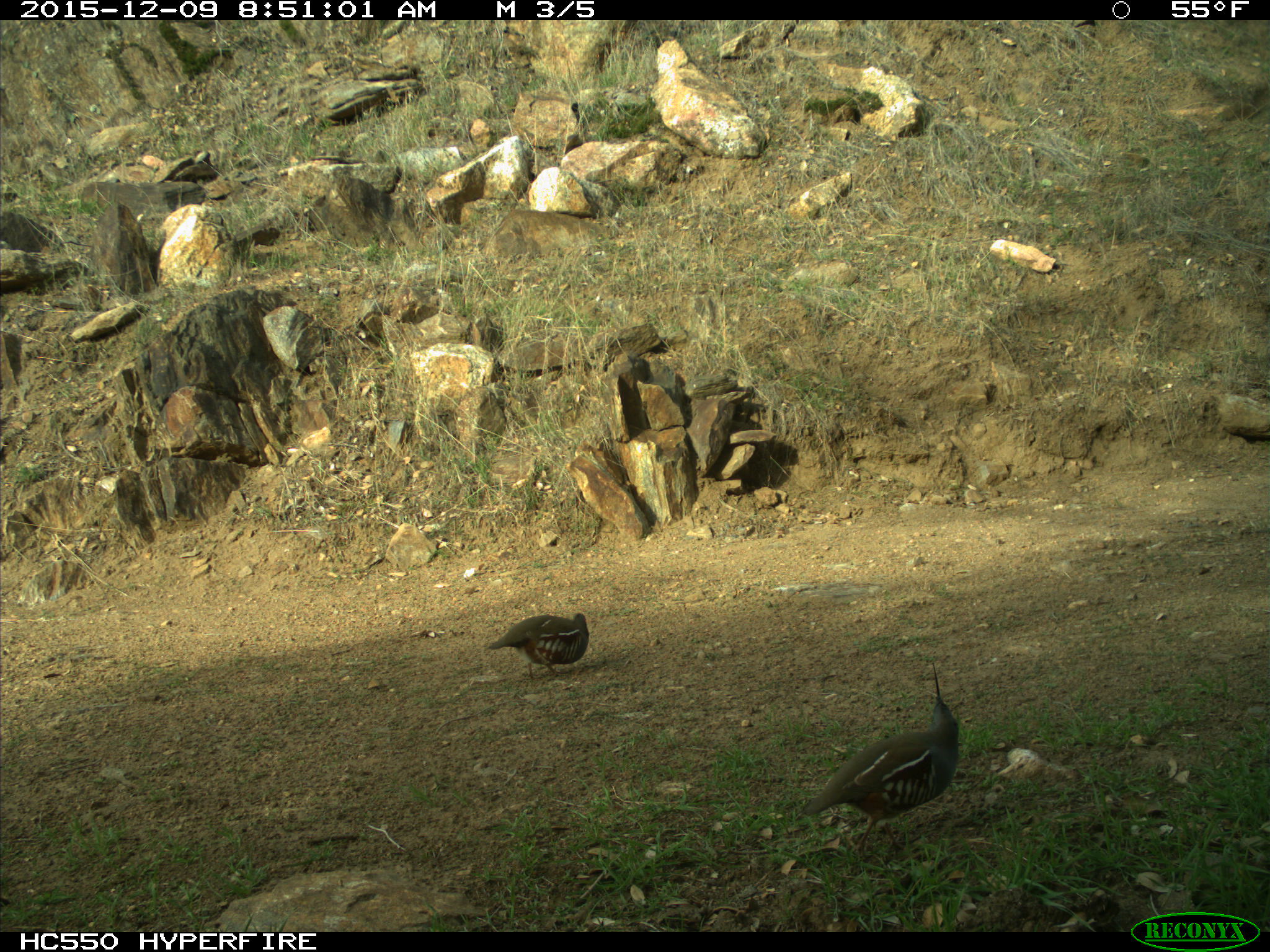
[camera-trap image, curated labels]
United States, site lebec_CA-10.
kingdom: Animalia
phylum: Chordata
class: Aves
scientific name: Aves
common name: birds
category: unidentified bird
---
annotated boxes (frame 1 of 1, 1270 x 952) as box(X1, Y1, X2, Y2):
animal: box(793, 659, 962, 860); box(487, 612, 591, 682)